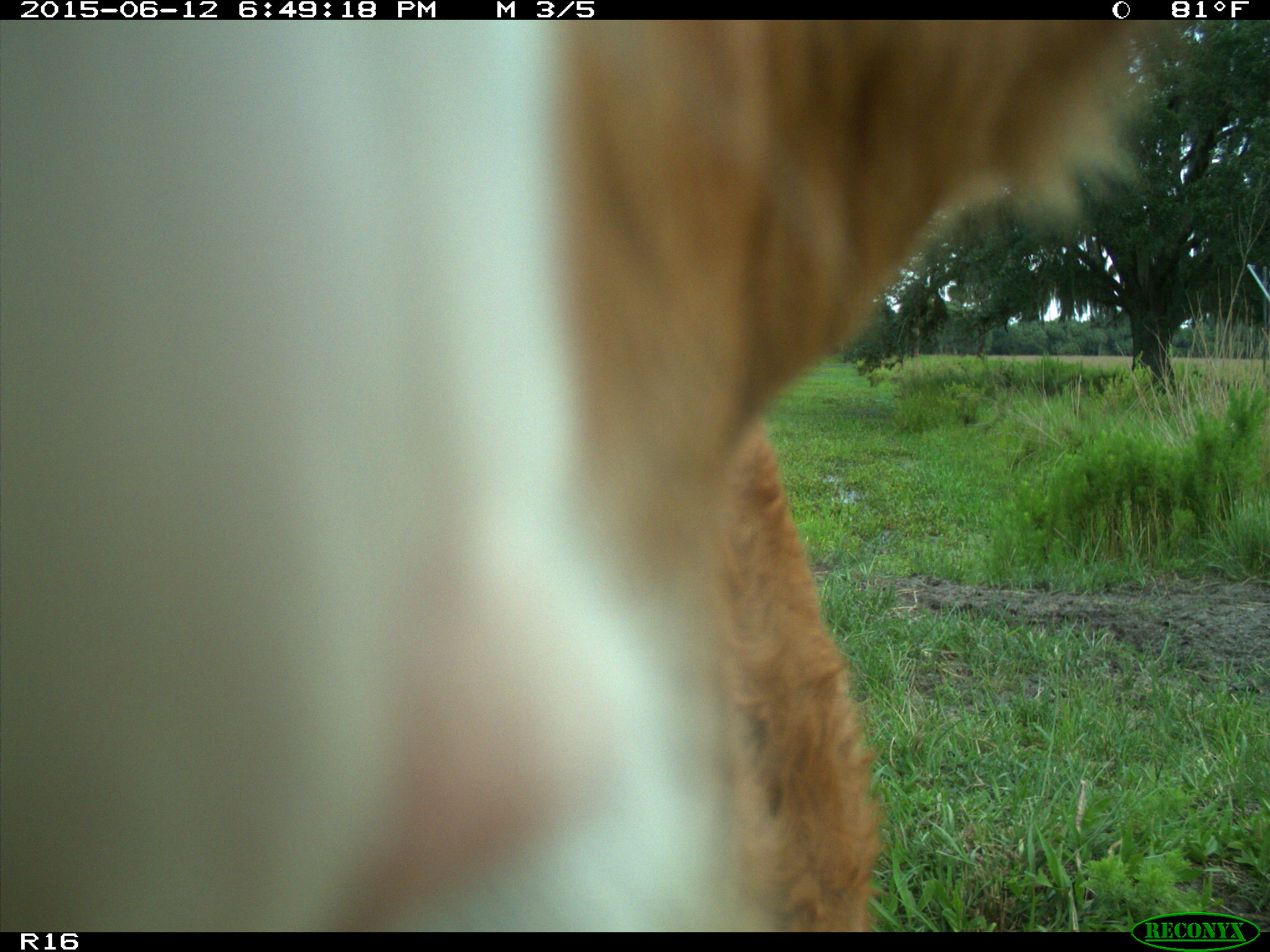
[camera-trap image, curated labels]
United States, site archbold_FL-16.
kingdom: Animalia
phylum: Chordata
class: Mammalia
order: Artiodactyla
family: Bovidae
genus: Bos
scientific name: Bos taurus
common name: domestic cow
Bos taurus (domestic cow).